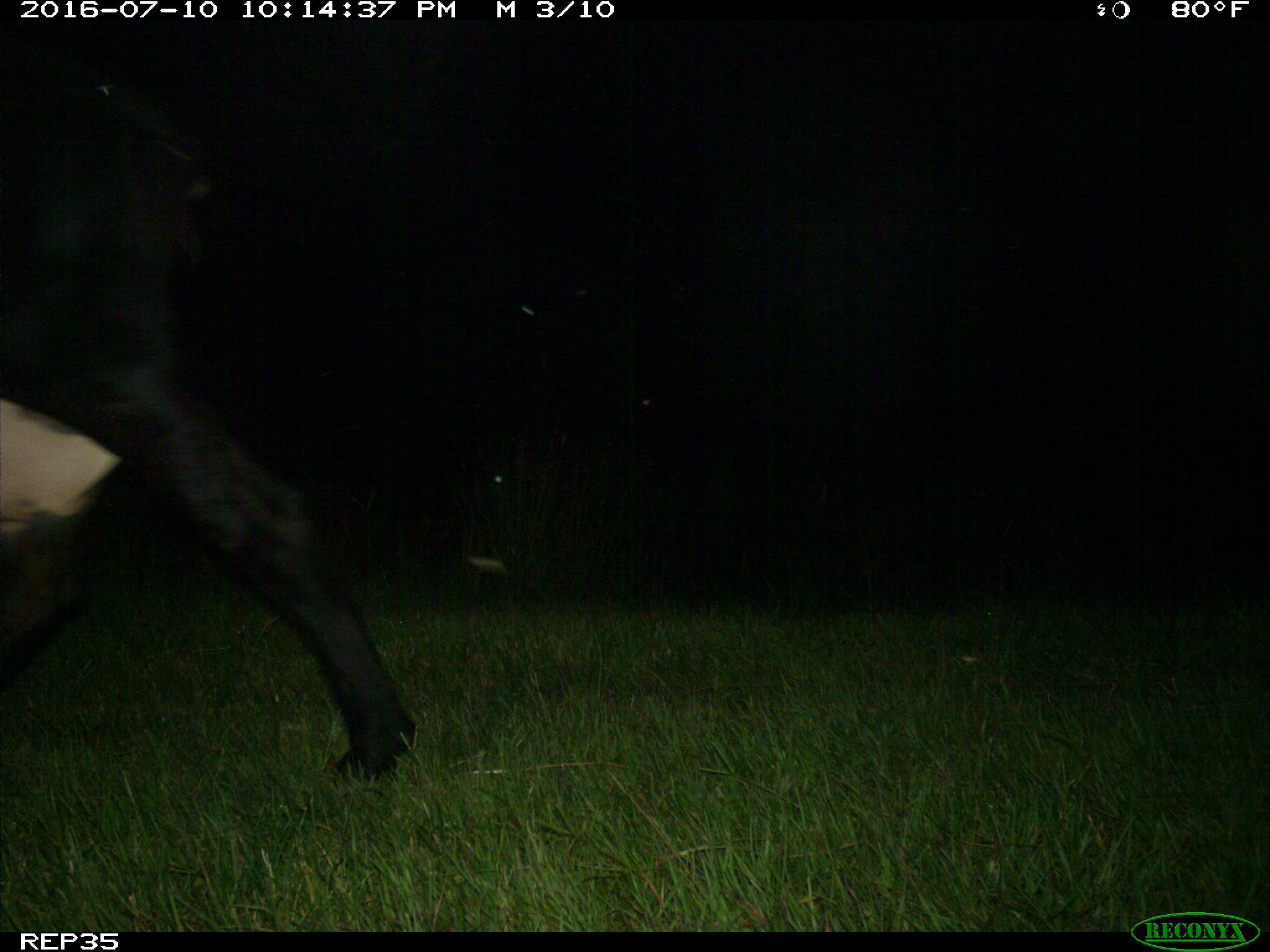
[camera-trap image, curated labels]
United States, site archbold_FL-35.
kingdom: Animalia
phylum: Chordata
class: Mammalia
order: Artiodactyla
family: Bovidae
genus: Bos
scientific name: Bos taurus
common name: domestic cow